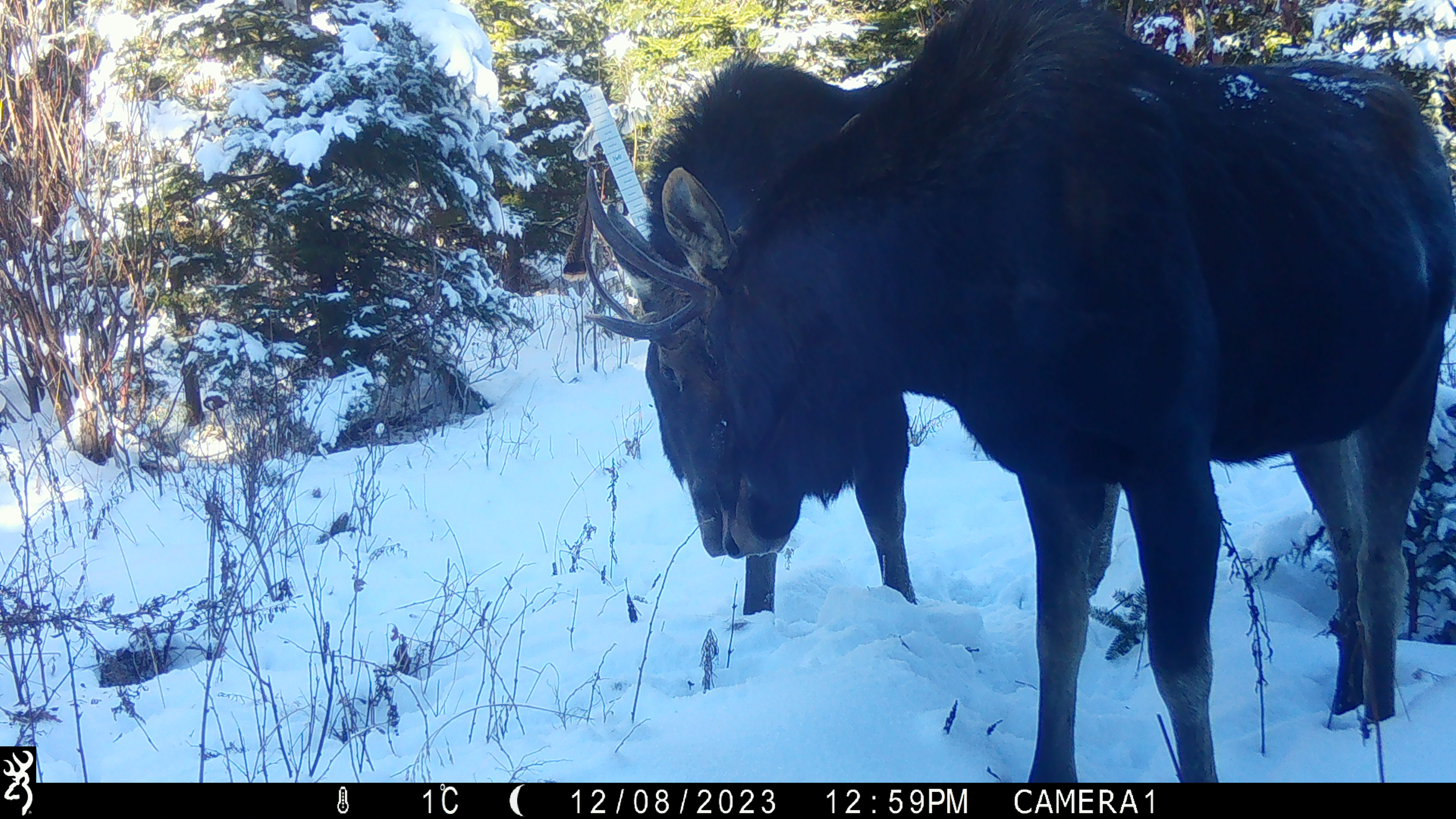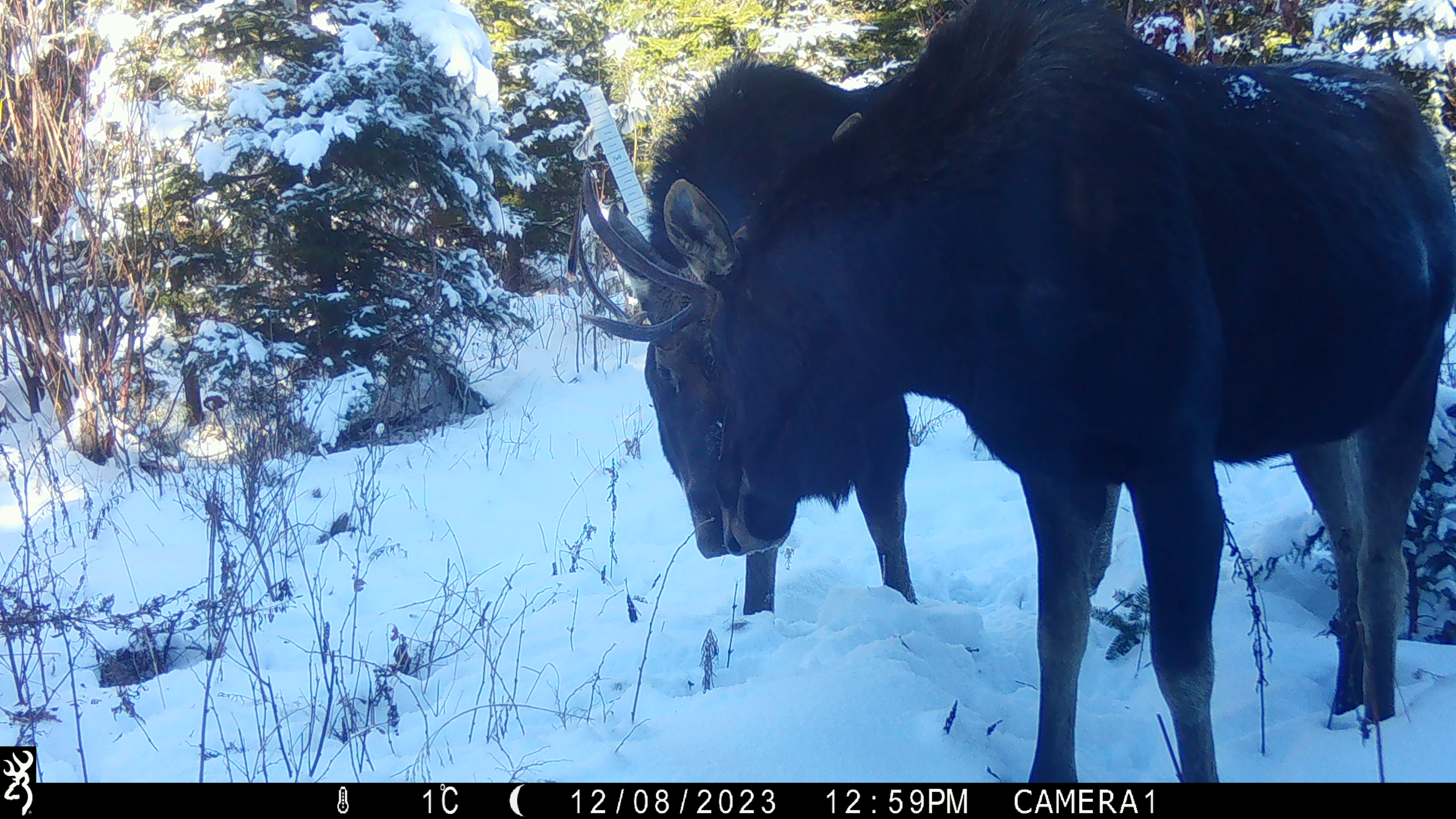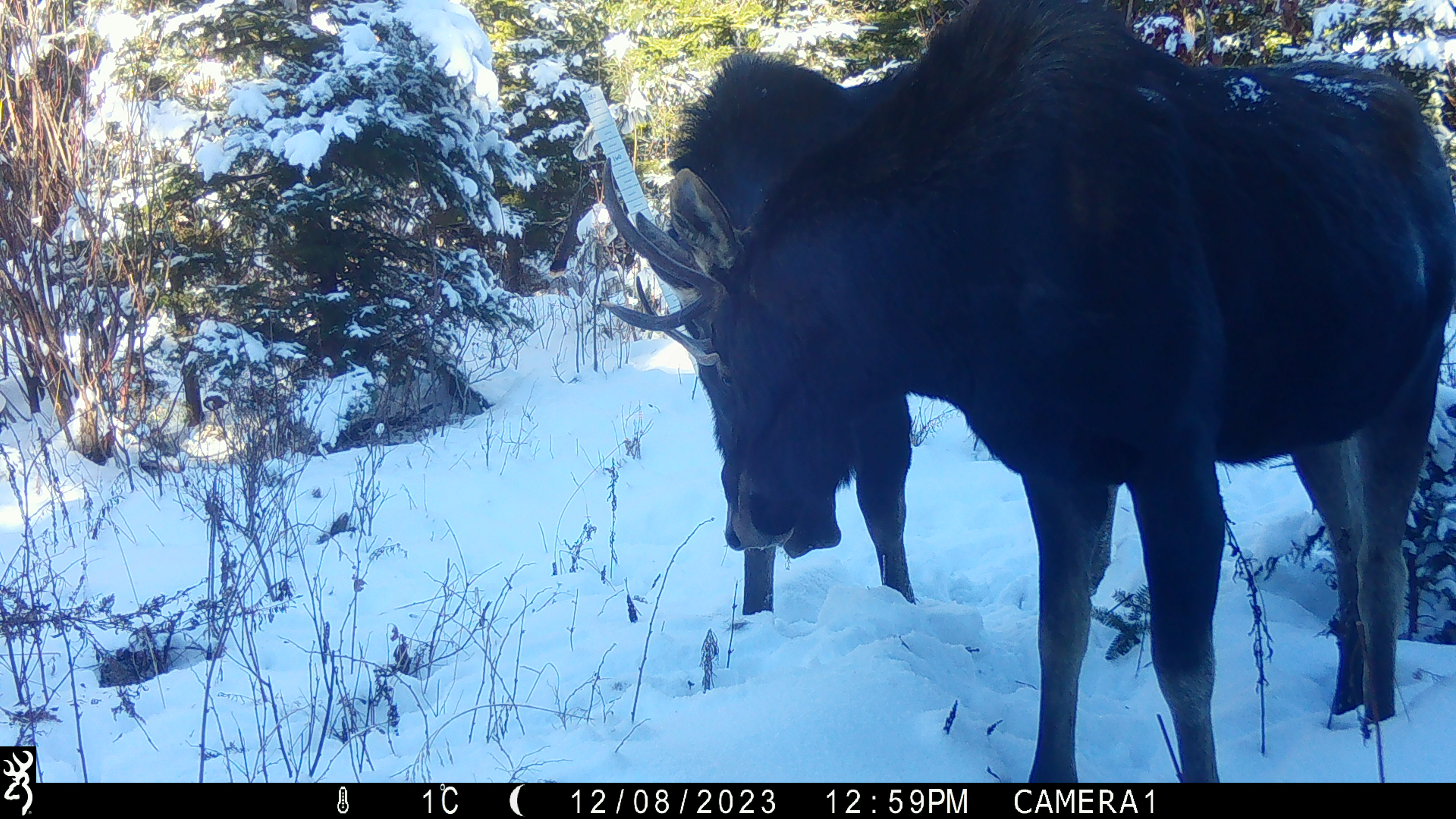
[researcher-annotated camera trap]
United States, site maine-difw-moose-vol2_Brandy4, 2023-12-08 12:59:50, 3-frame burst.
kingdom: Animalia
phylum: Chordata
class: Mammalia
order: Artiodactyla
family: Cervidae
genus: Alces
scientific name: Alces alces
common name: moose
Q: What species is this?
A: Moose (Alces alces).